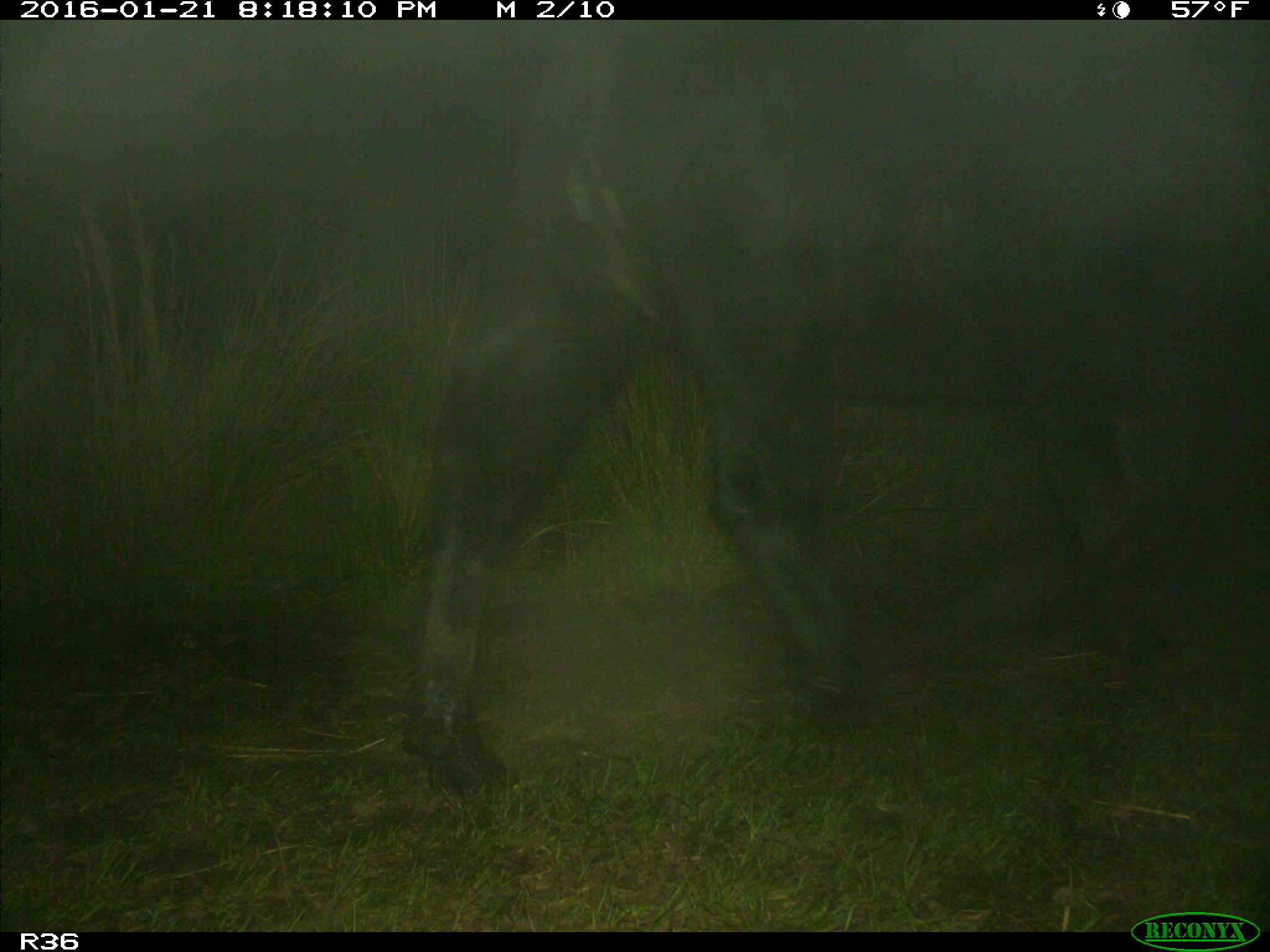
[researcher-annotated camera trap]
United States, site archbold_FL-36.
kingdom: Animalia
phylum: Chordata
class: Mammalia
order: Artiodactyla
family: Bovidae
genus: Bos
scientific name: Bos taurus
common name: domestic cow